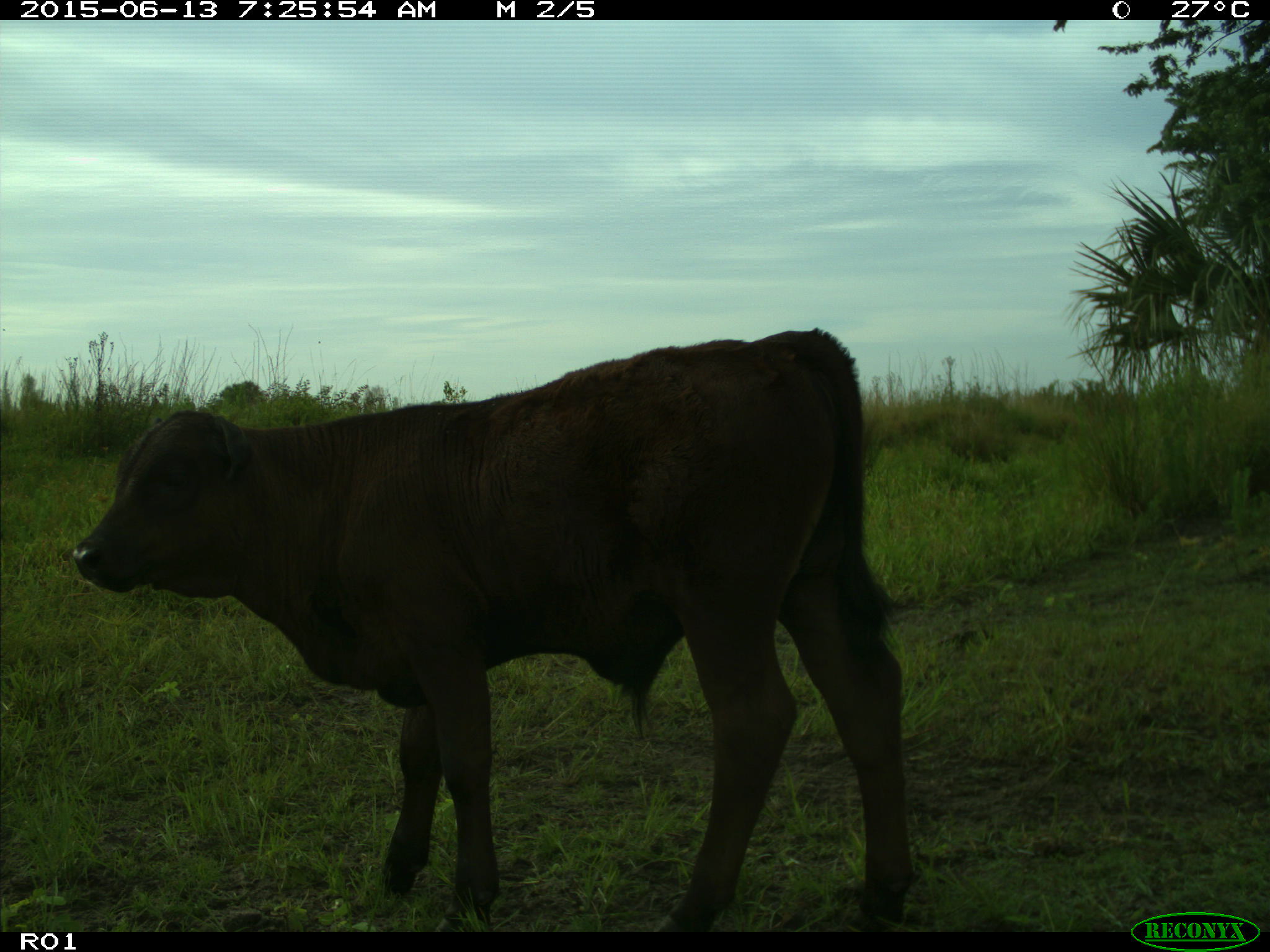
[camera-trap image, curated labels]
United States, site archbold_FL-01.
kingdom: Animalia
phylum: Chordata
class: Mammalia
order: Artiodactyla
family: Bovidae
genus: Bos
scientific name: Bos taurus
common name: domestic cow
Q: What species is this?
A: Bos taurus (domestic cow).